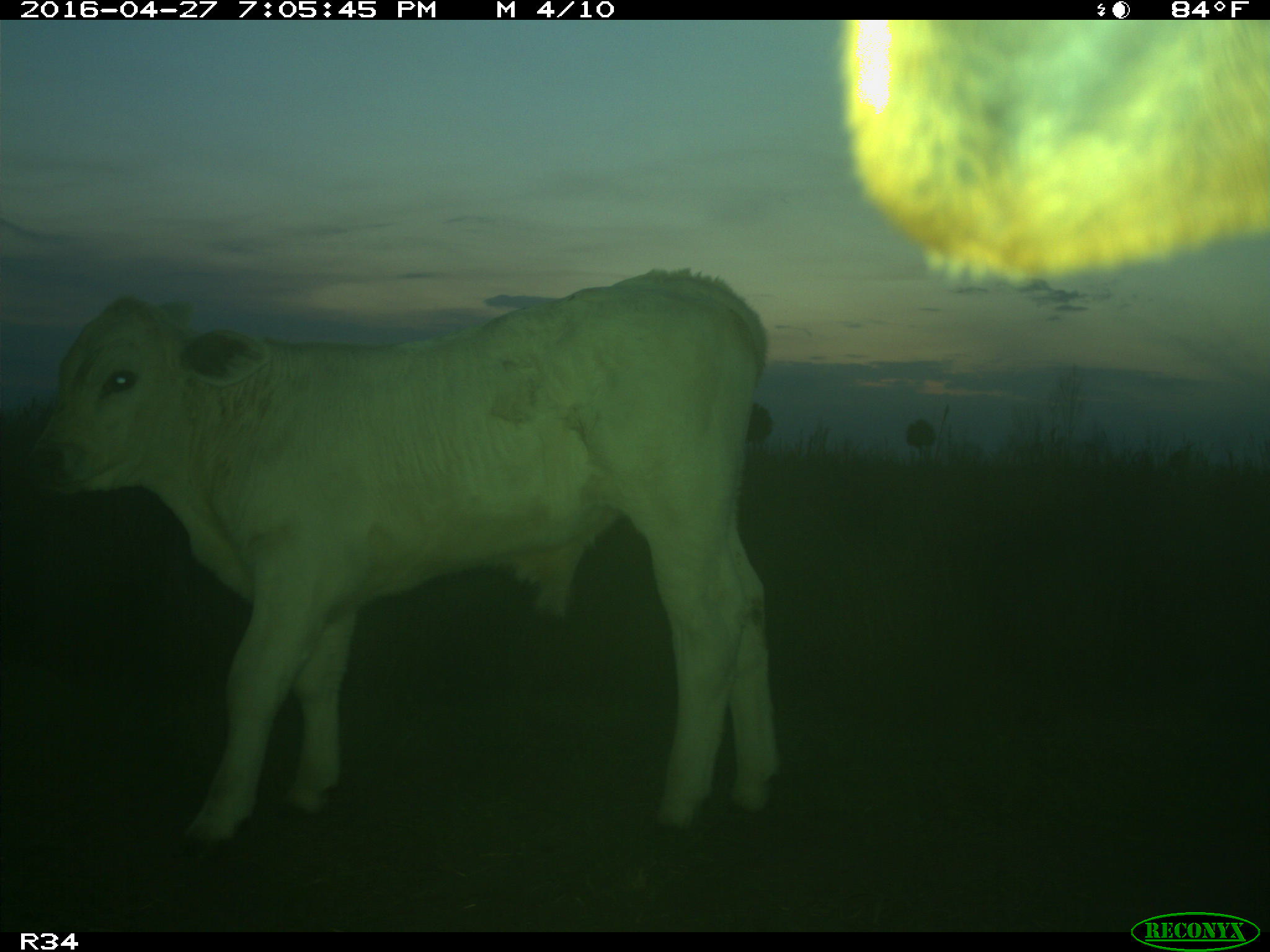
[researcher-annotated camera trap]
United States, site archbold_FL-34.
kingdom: Animalia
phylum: Chordata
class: Mammalia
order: Artiodactyla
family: Bovidae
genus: Bos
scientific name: Bos taurus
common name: domestic cow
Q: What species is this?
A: Bos taurus (domestic cow).